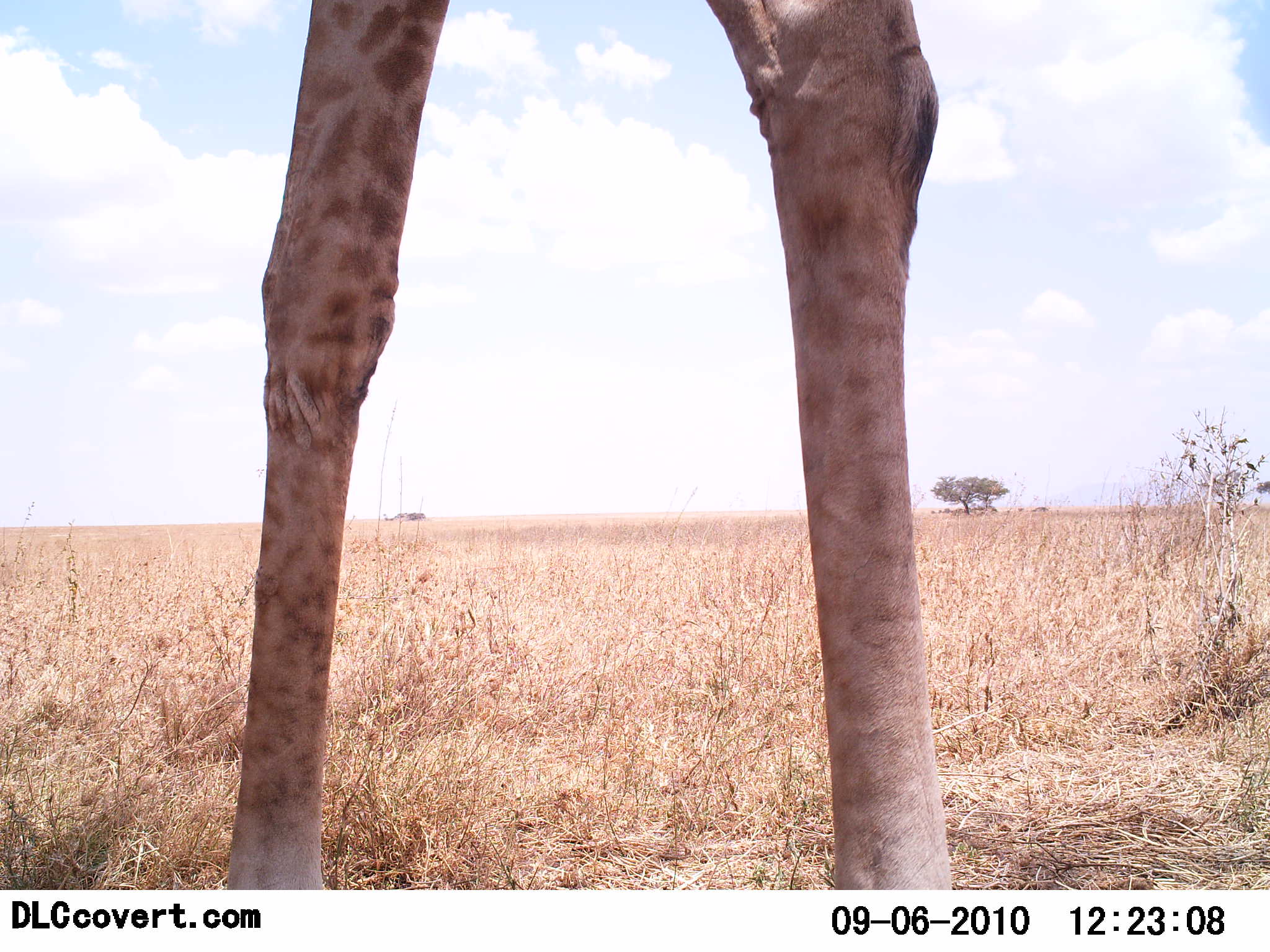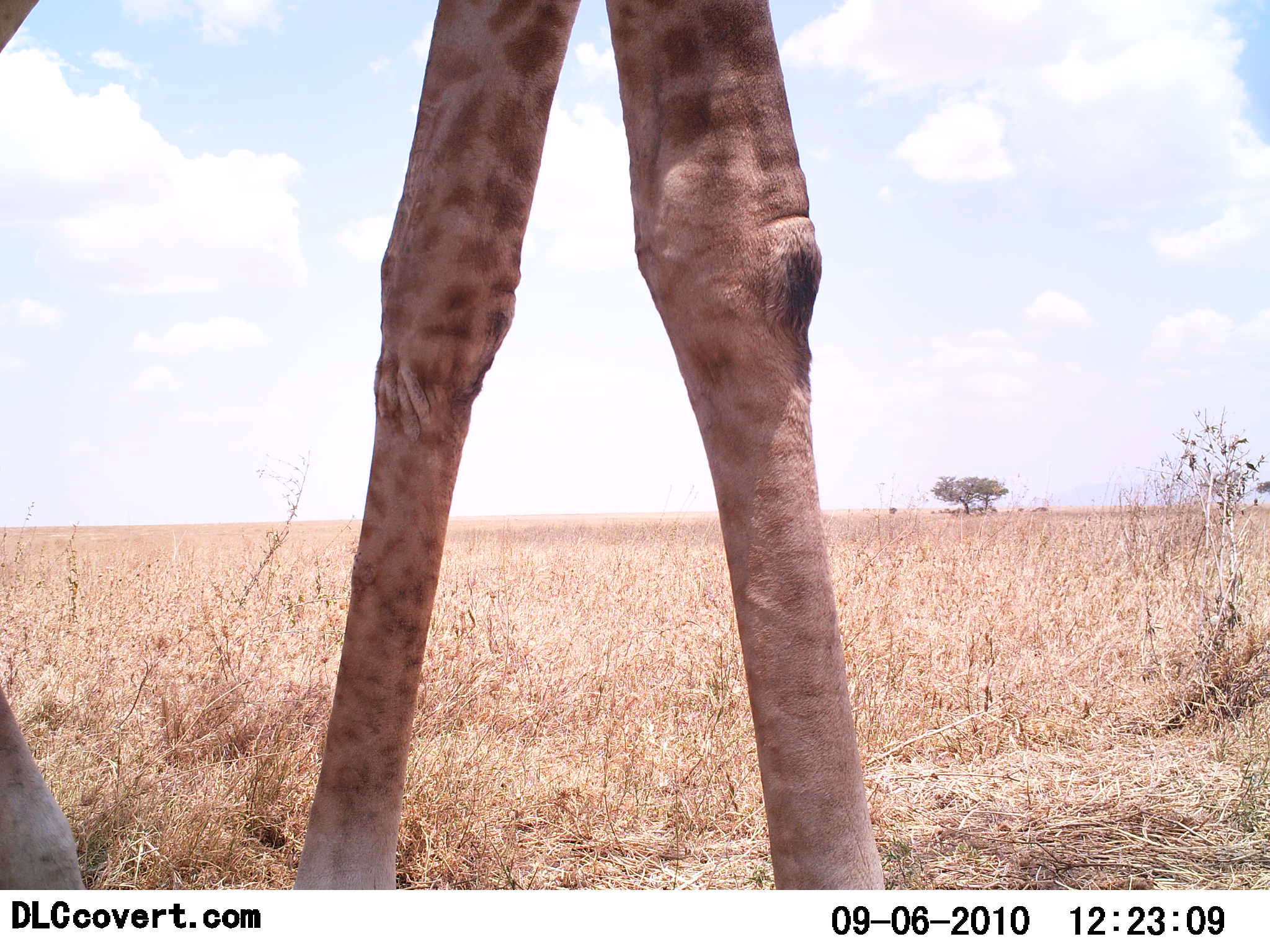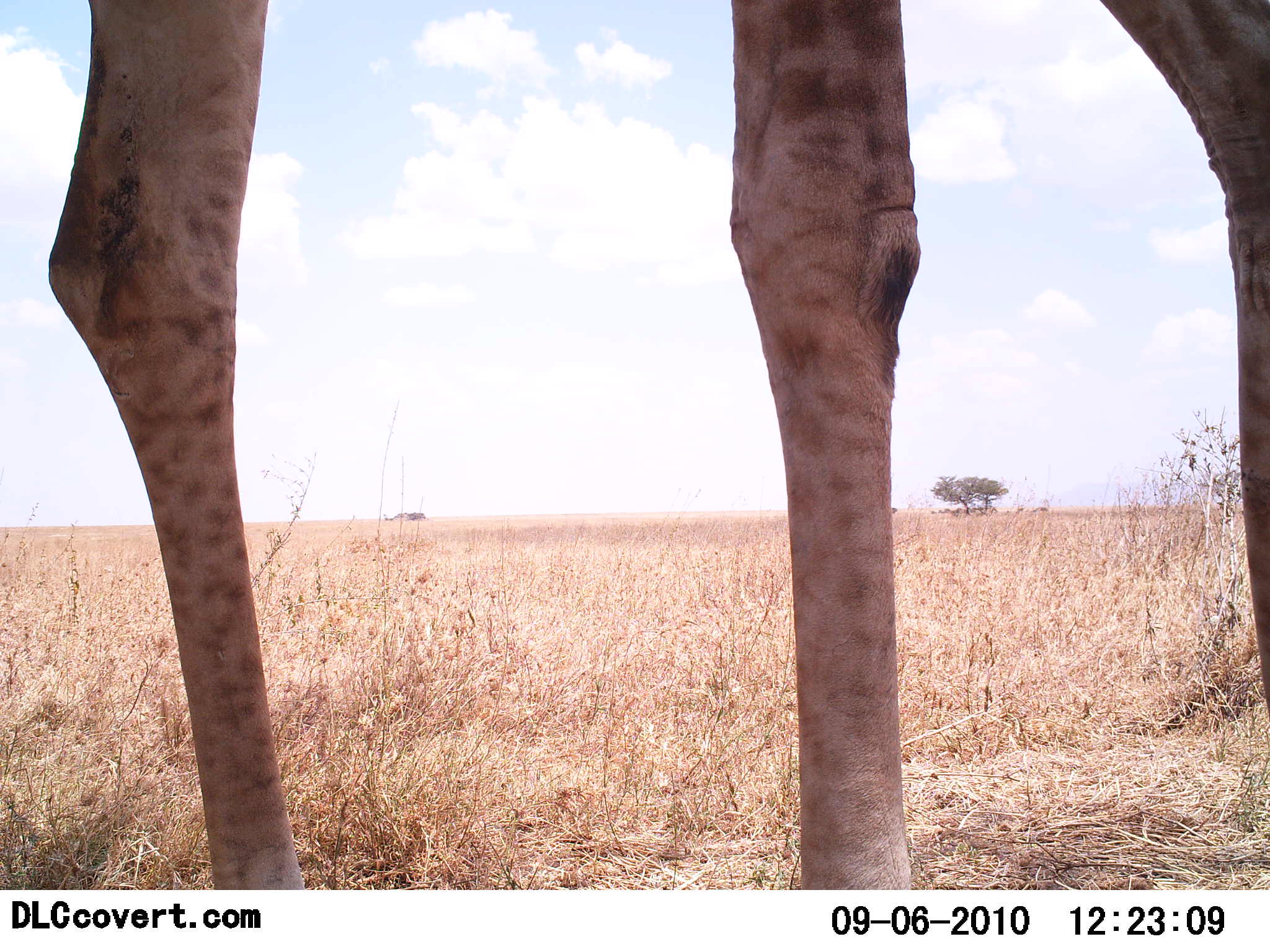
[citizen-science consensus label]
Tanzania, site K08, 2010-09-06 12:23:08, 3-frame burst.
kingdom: Animalia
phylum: Chordata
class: Mammalia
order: Artiodactyla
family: Giraffidae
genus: Giraffa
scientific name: Giraffa camelopardalis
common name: giraffe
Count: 1.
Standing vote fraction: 56%.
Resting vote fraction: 0%.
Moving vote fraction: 39%.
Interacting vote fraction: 11%.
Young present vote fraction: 0%.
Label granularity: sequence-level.